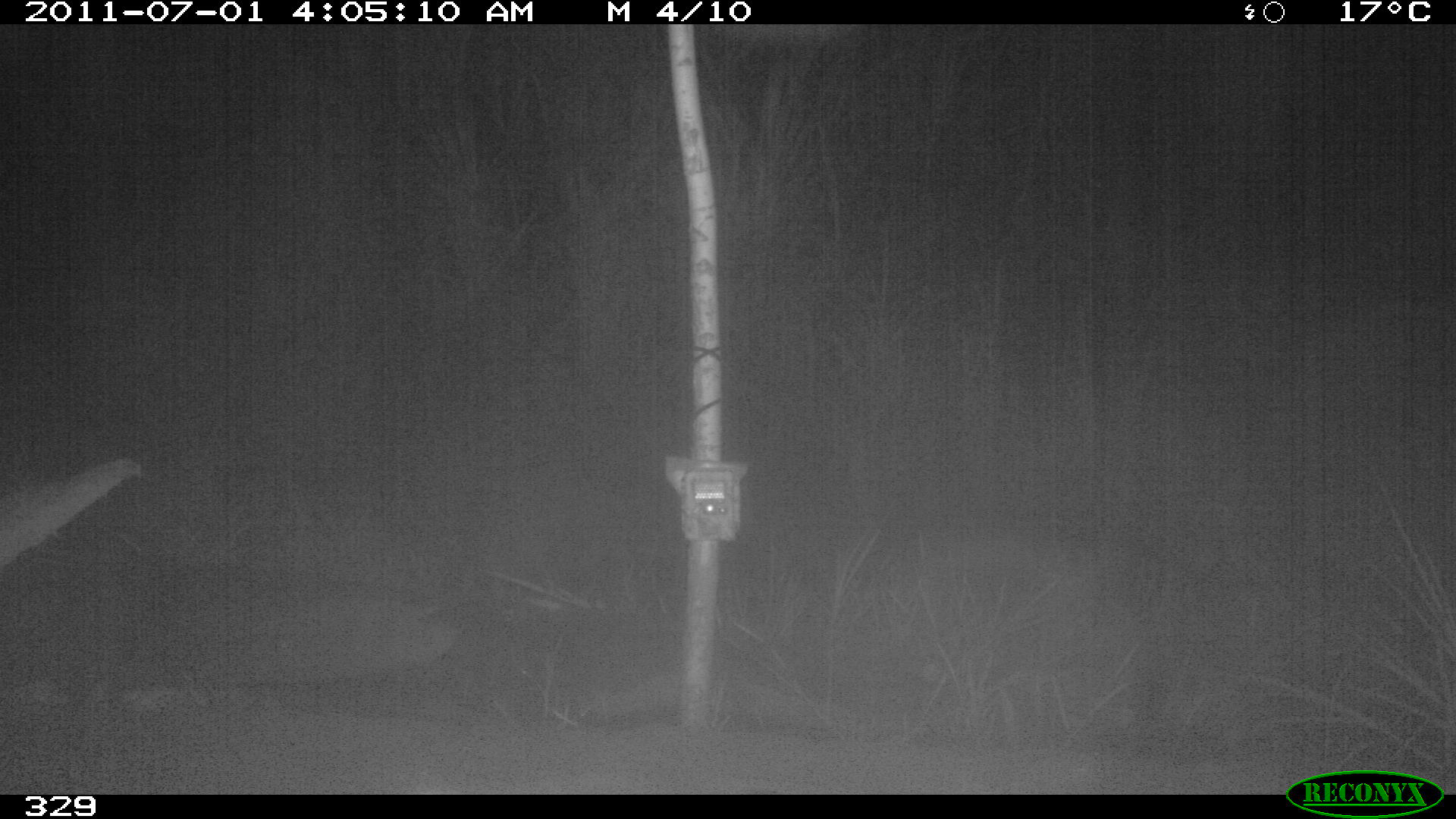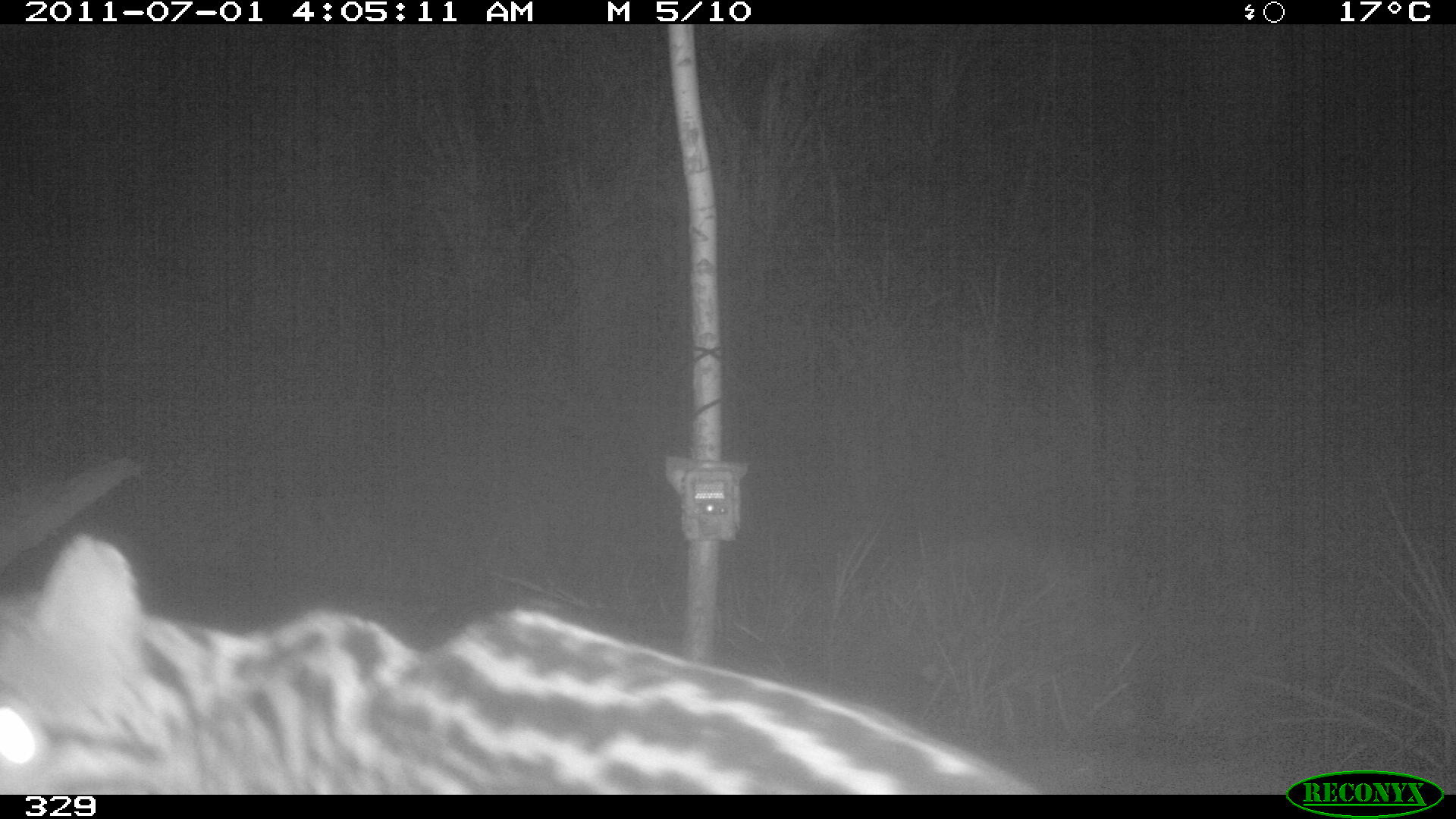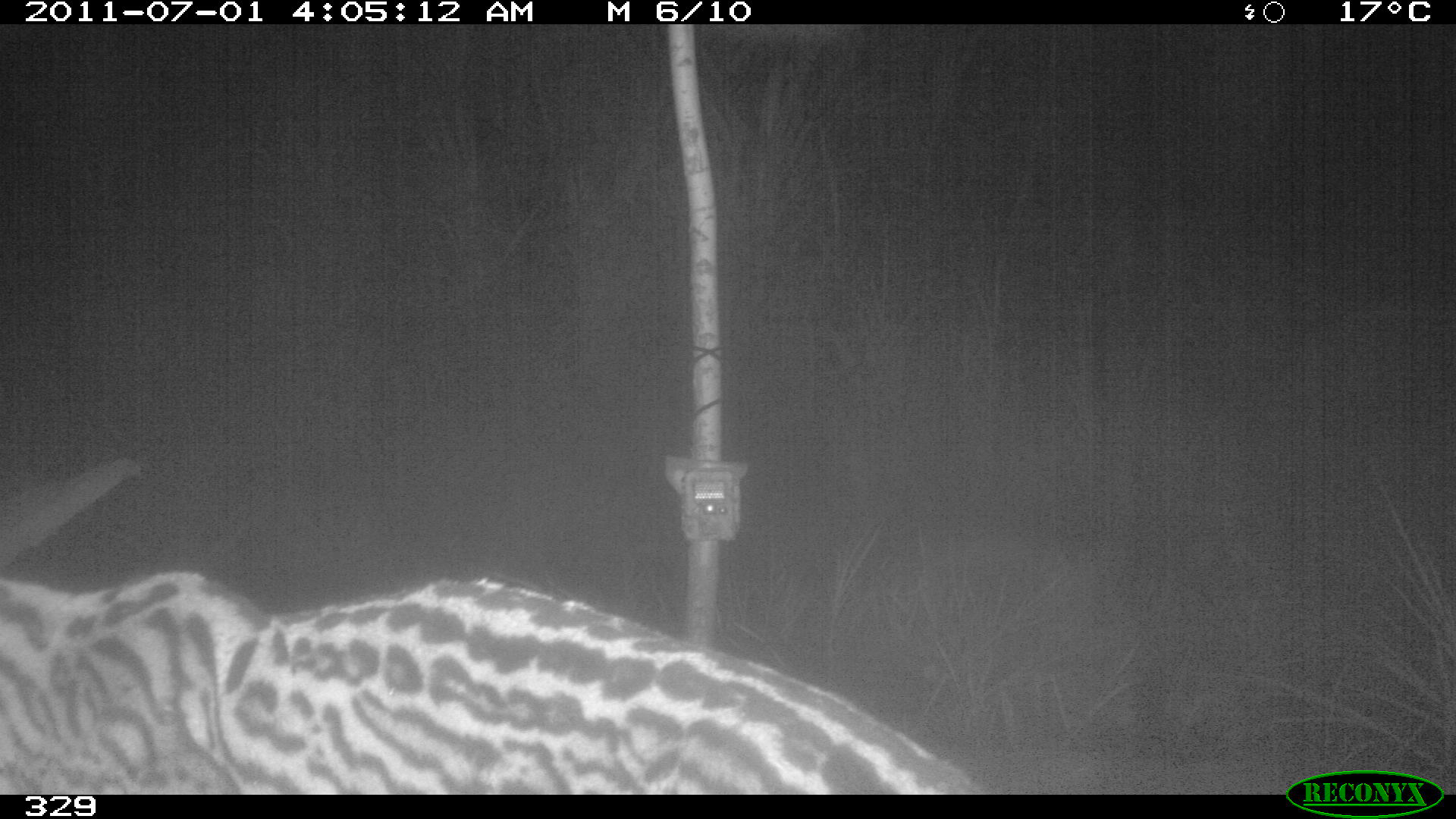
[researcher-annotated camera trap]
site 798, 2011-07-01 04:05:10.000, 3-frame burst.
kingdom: Animalia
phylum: Chordata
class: Mammalia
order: Carnivora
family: Felidae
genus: Leopardus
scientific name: Leopardus pardalis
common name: ocelot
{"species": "Leopardus pardalis (ocelot)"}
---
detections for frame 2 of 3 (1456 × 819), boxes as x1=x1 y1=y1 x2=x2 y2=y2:
leopardus pardalis: x1=0 y1=542 x2=1039 y2=794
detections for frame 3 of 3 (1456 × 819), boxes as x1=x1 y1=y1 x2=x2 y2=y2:
leopardus pardalis: x1=0 y1=565 x2=989 y2=793